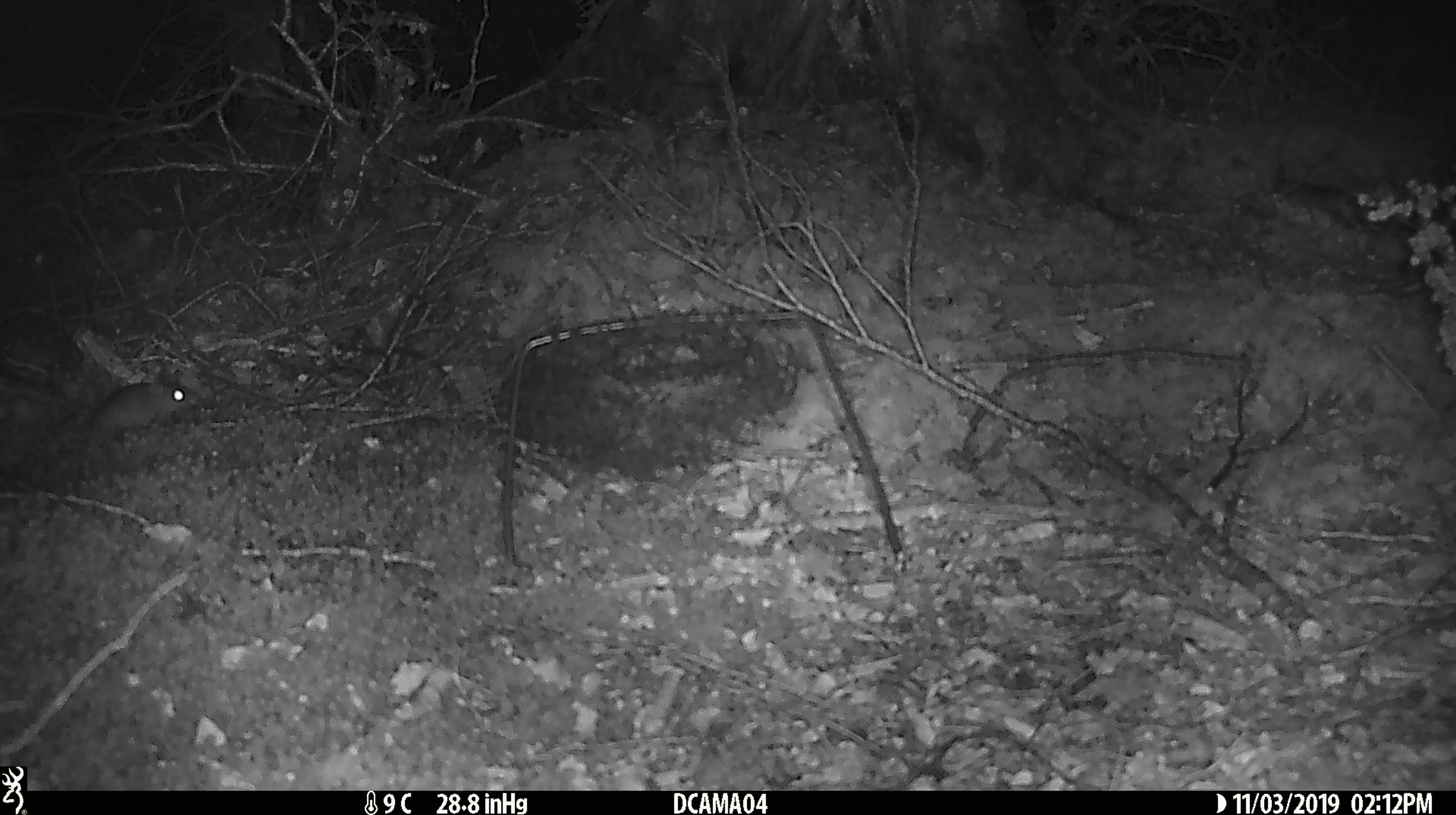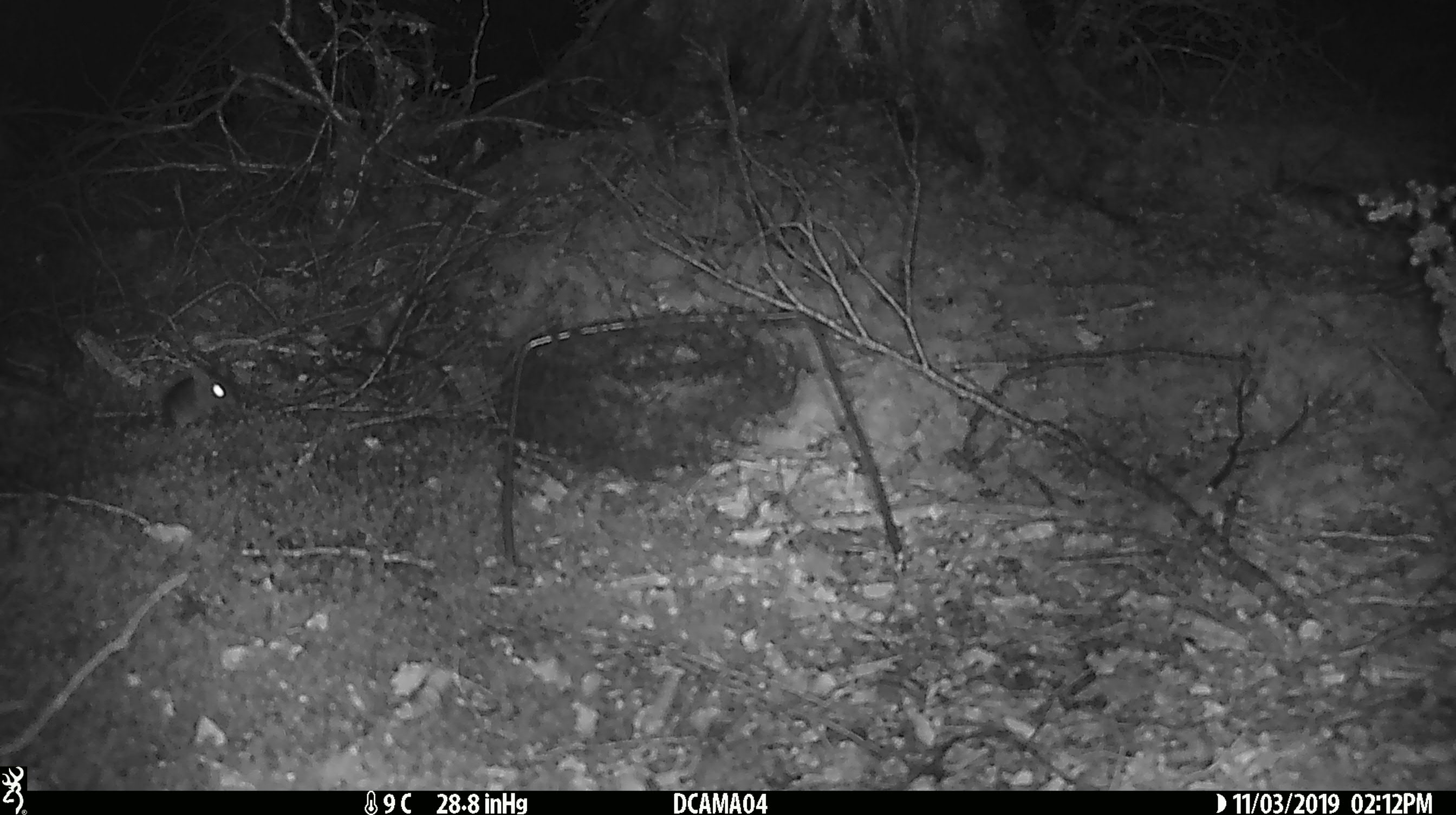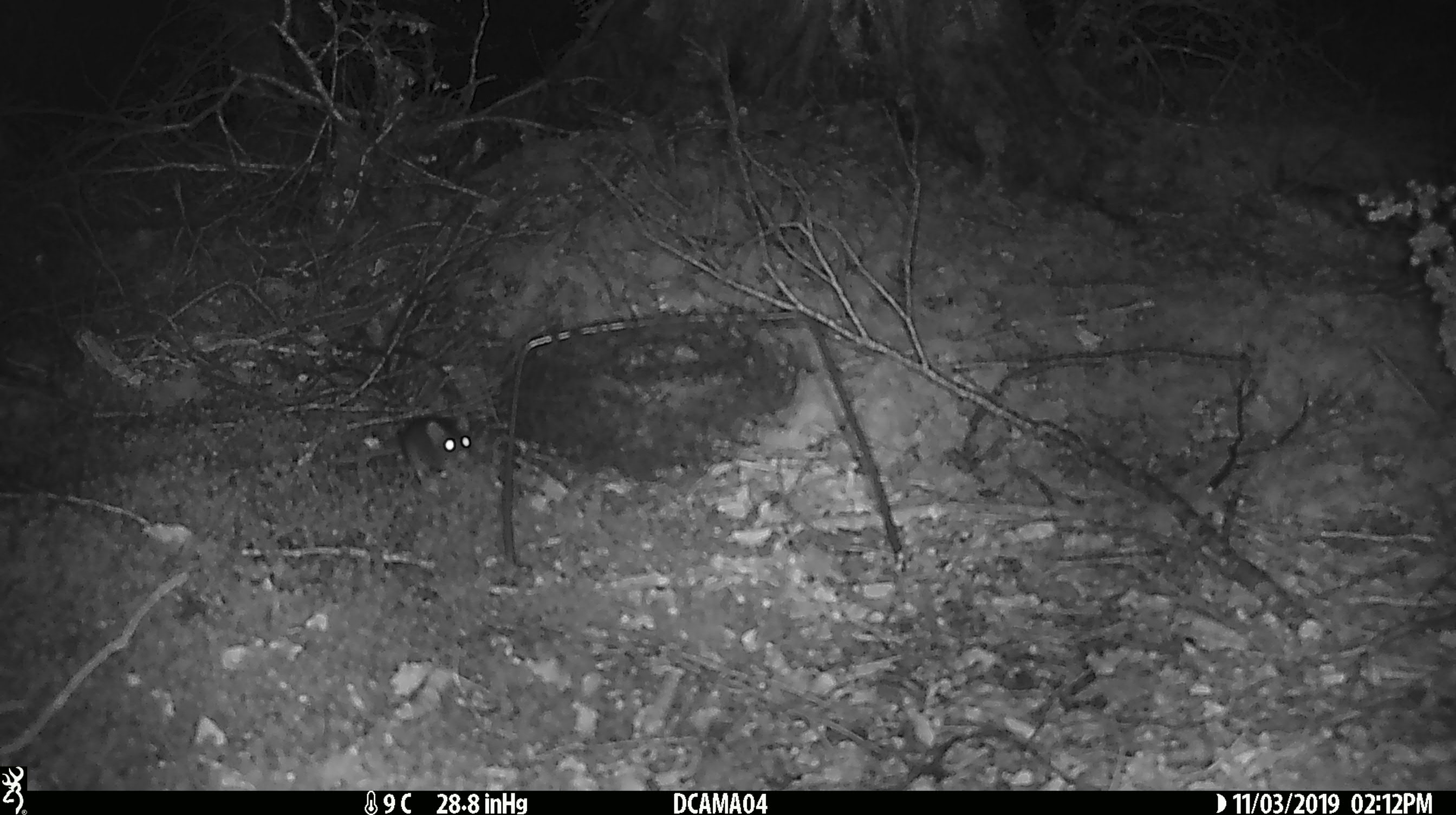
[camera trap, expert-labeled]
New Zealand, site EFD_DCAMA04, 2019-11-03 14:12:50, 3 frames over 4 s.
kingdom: Animalia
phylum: Chordata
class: Mammalia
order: Rodentia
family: Muridae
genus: Mus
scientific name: Mus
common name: mouse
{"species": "mouse (Mus)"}